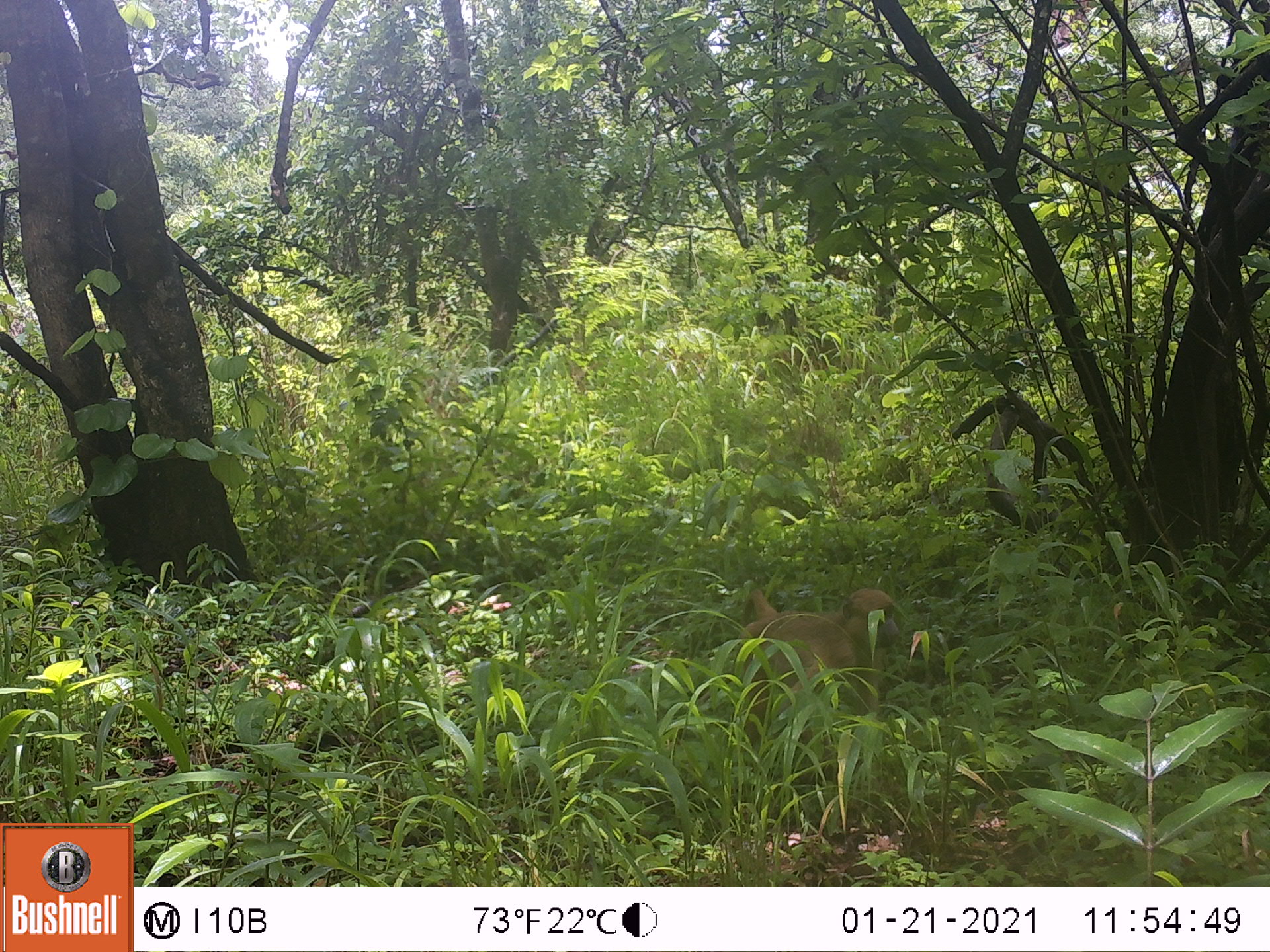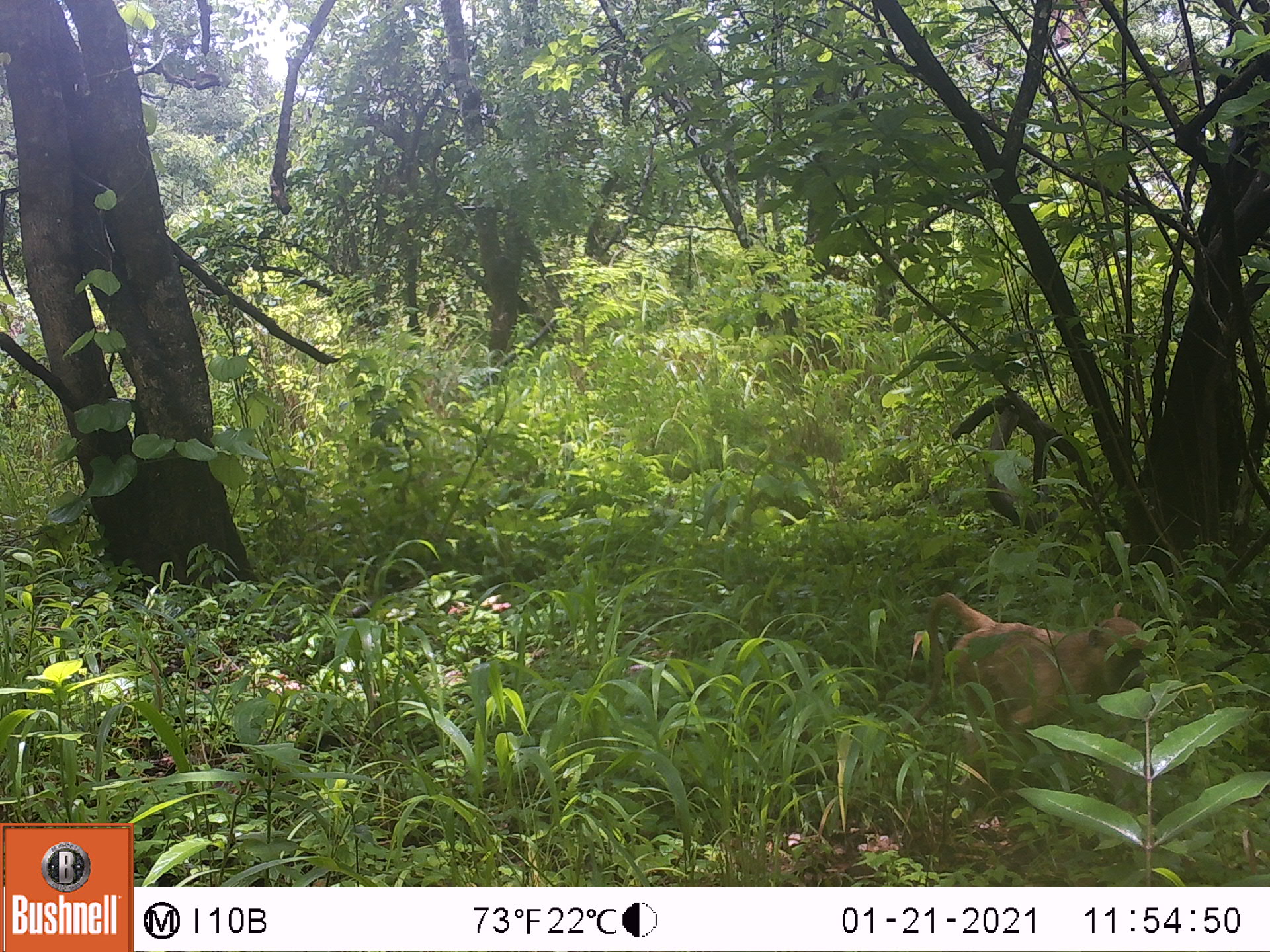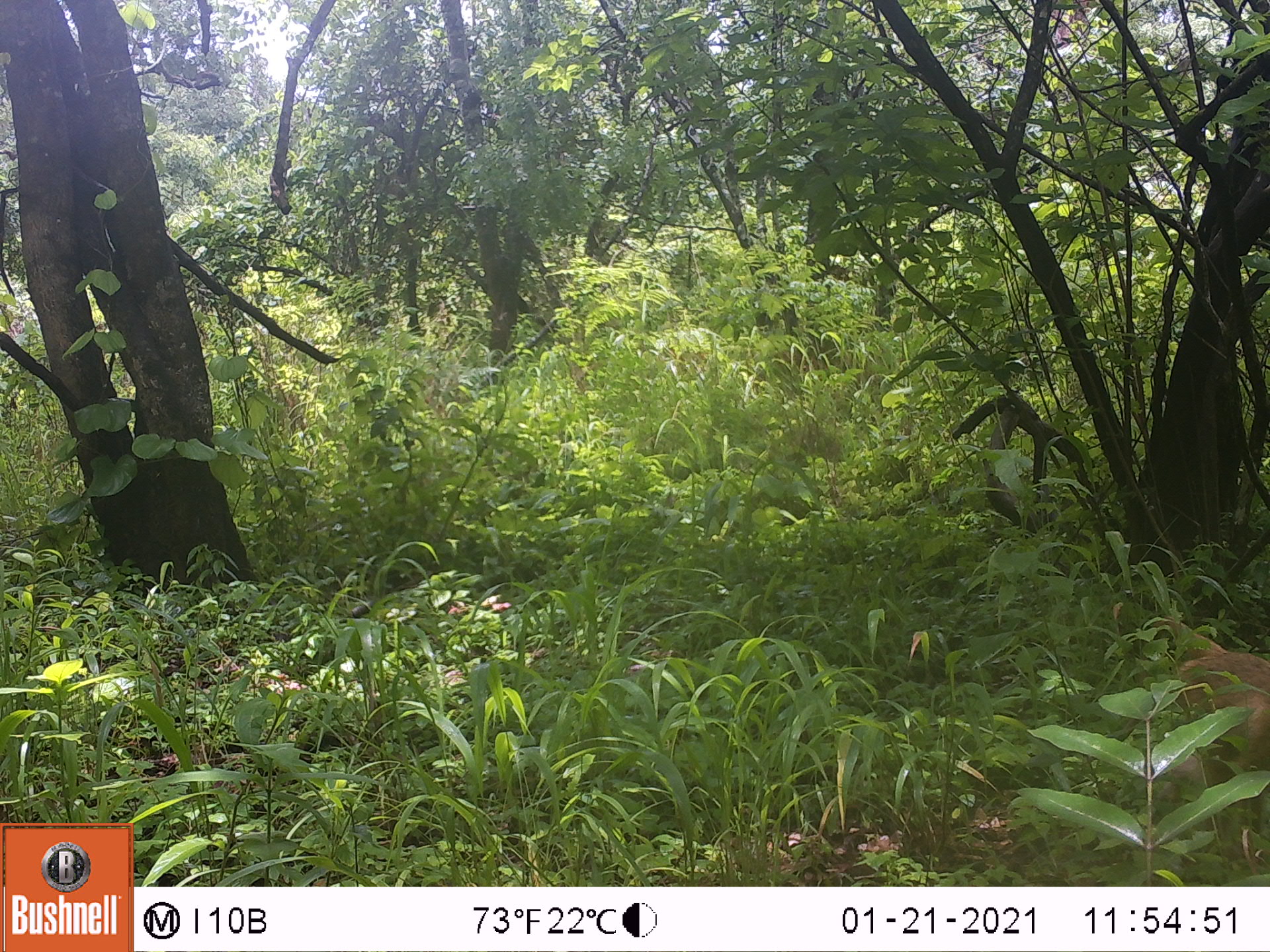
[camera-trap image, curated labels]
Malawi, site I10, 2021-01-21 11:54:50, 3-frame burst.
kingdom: Animalia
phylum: Chordata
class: Mammalia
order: Primates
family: Cercopithecidae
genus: Papio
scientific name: Papio cynocephalus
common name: yellow baboon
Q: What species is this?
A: Yellow baboon (Papio cynocephalus).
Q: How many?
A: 1.